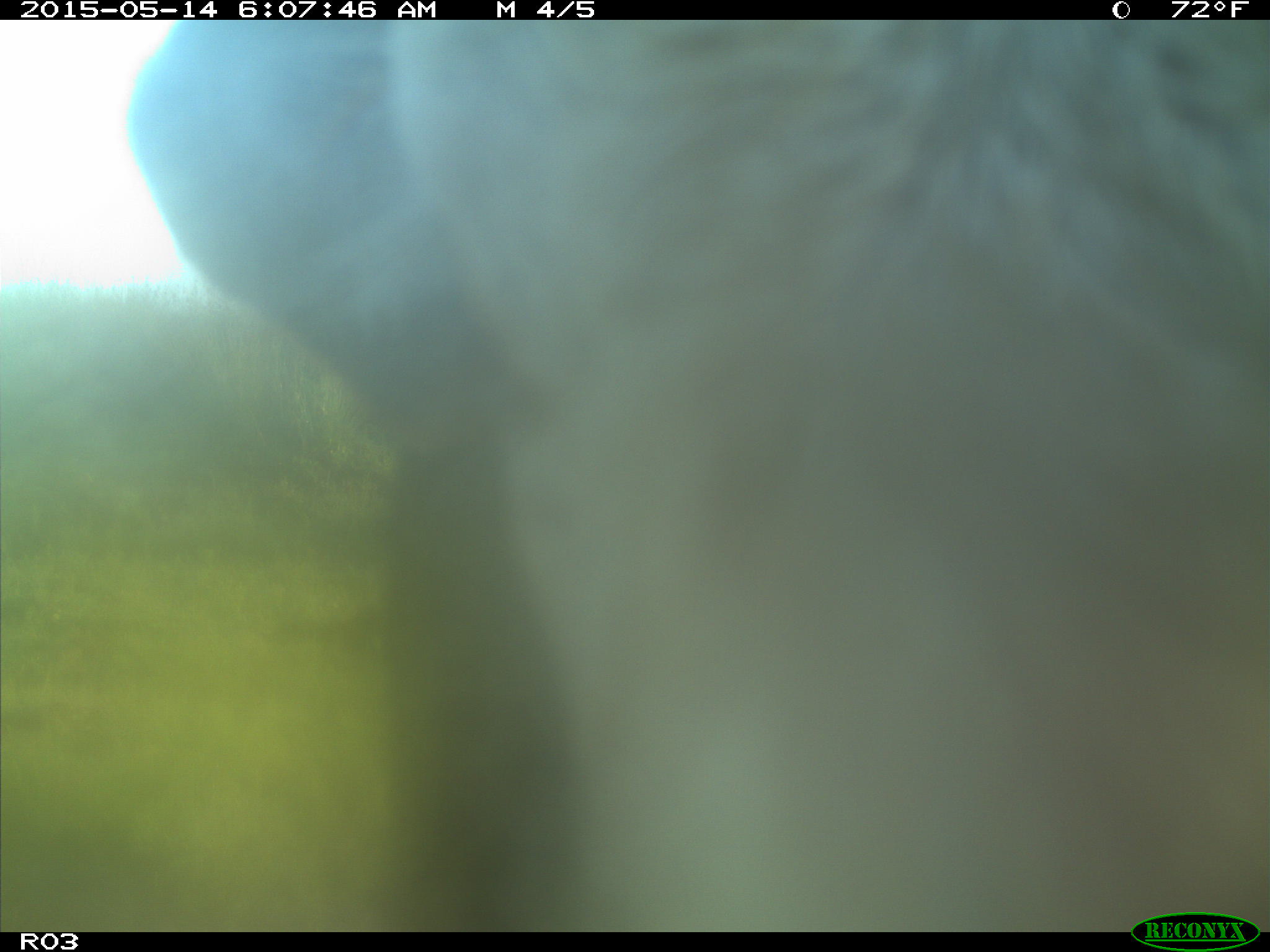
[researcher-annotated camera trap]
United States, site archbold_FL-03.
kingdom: Animalia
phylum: Chordata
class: Mammalia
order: Artiodactyla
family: Bovidae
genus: Bos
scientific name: Bos taurus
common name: domestic cow